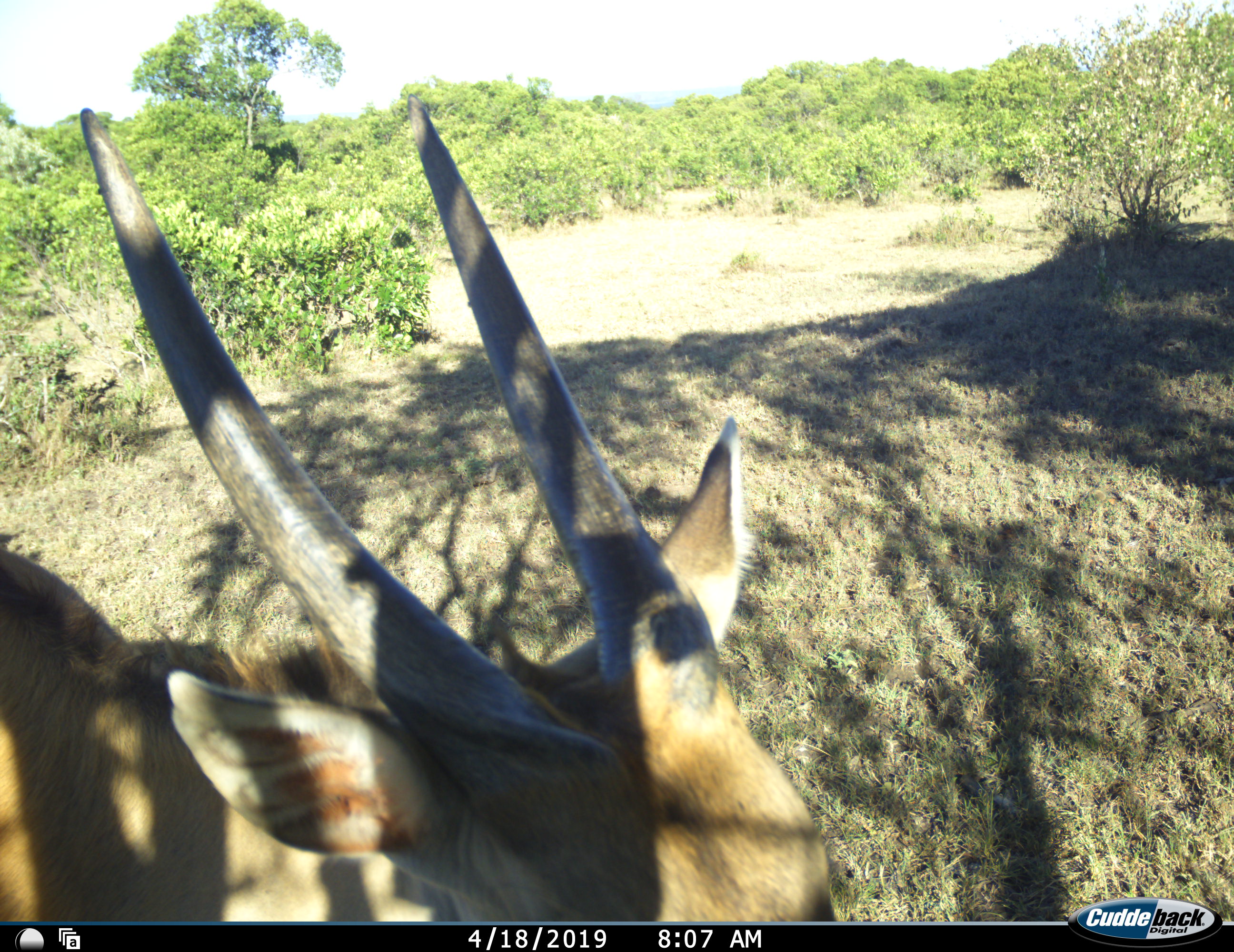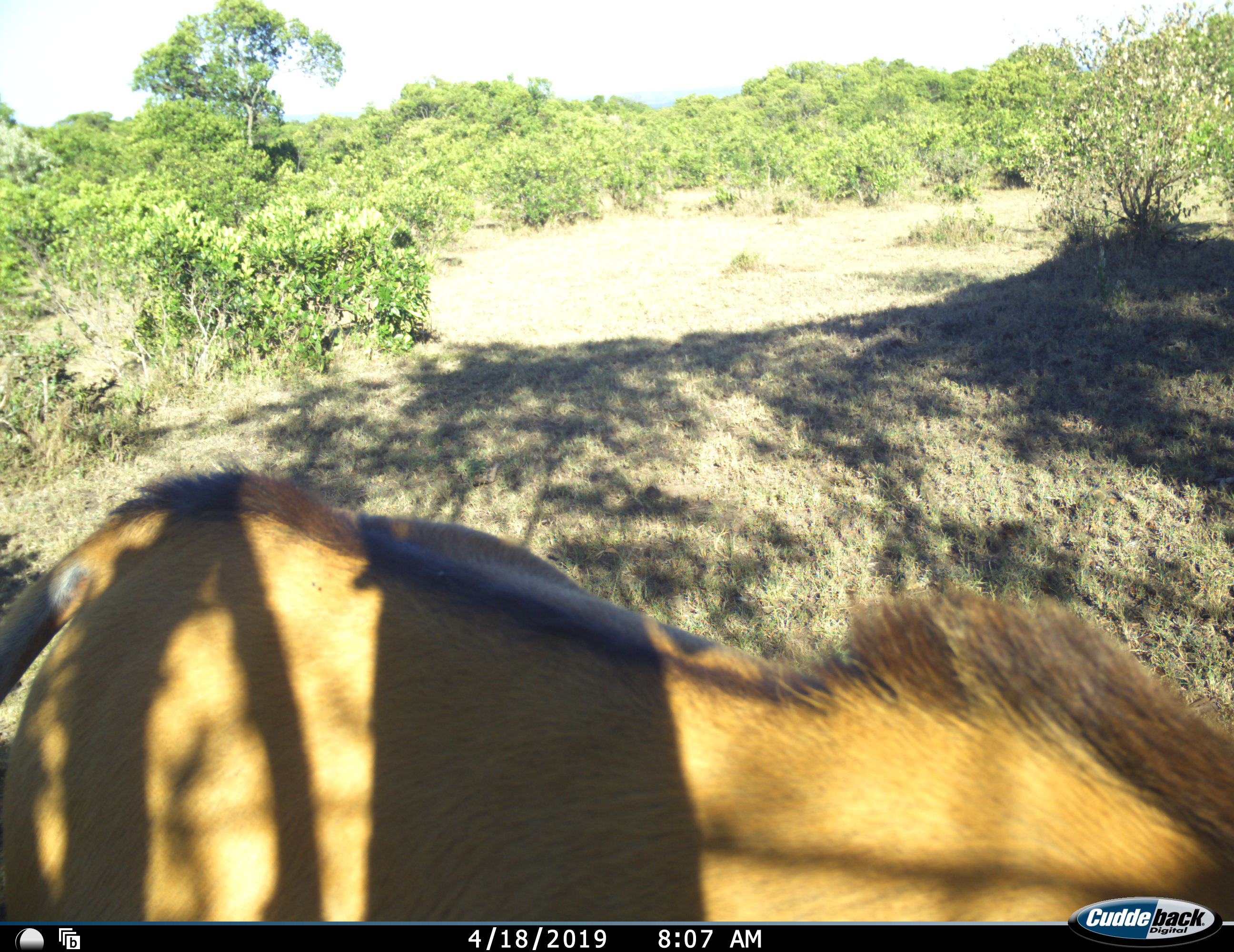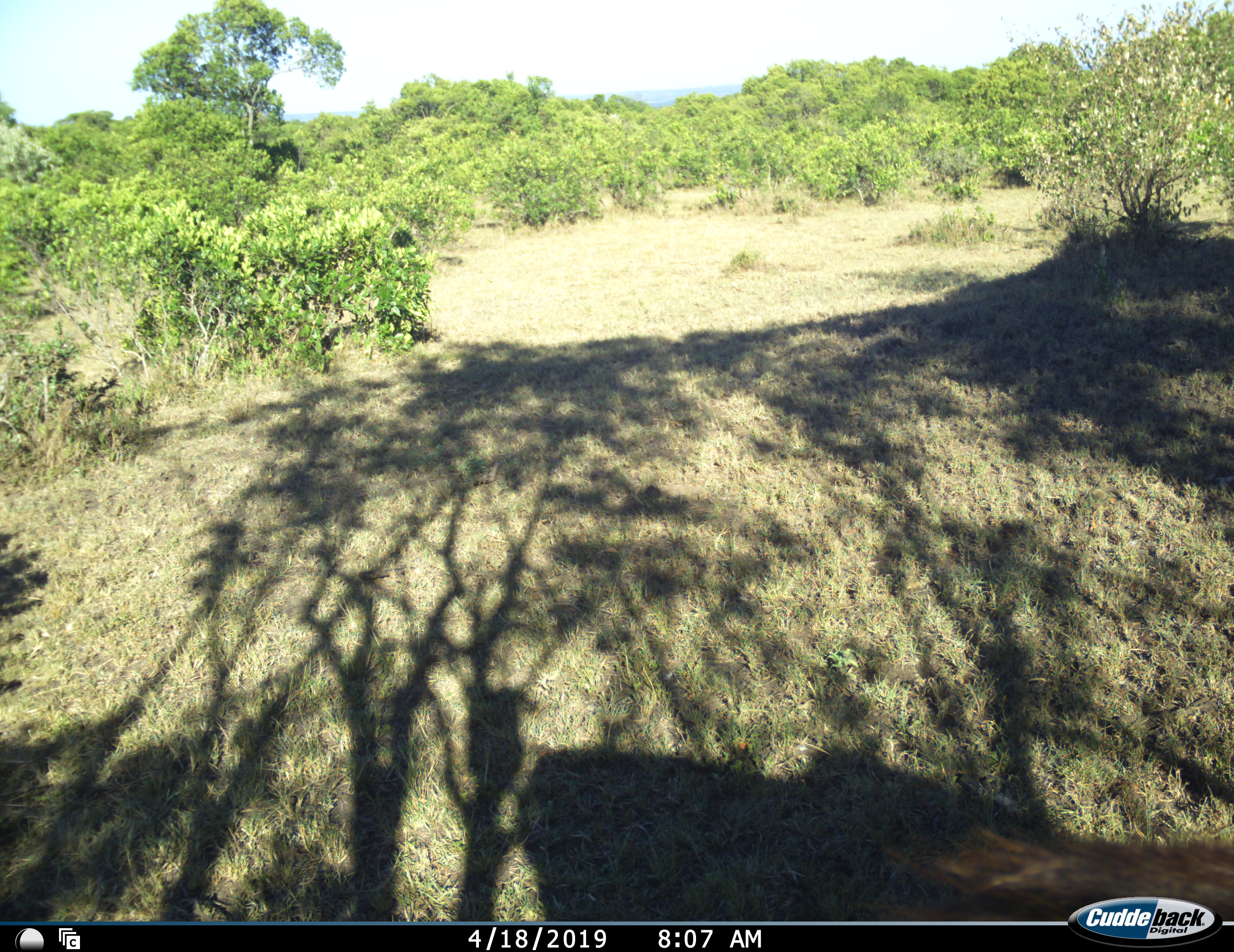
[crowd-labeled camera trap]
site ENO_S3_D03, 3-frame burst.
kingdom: Animalia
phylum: Chordata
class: Mammalia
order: Artiodactyla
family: Bovidae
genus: Tragelaphus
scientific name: Tragelaphus oryx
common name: eland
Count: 1.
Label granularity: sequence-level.